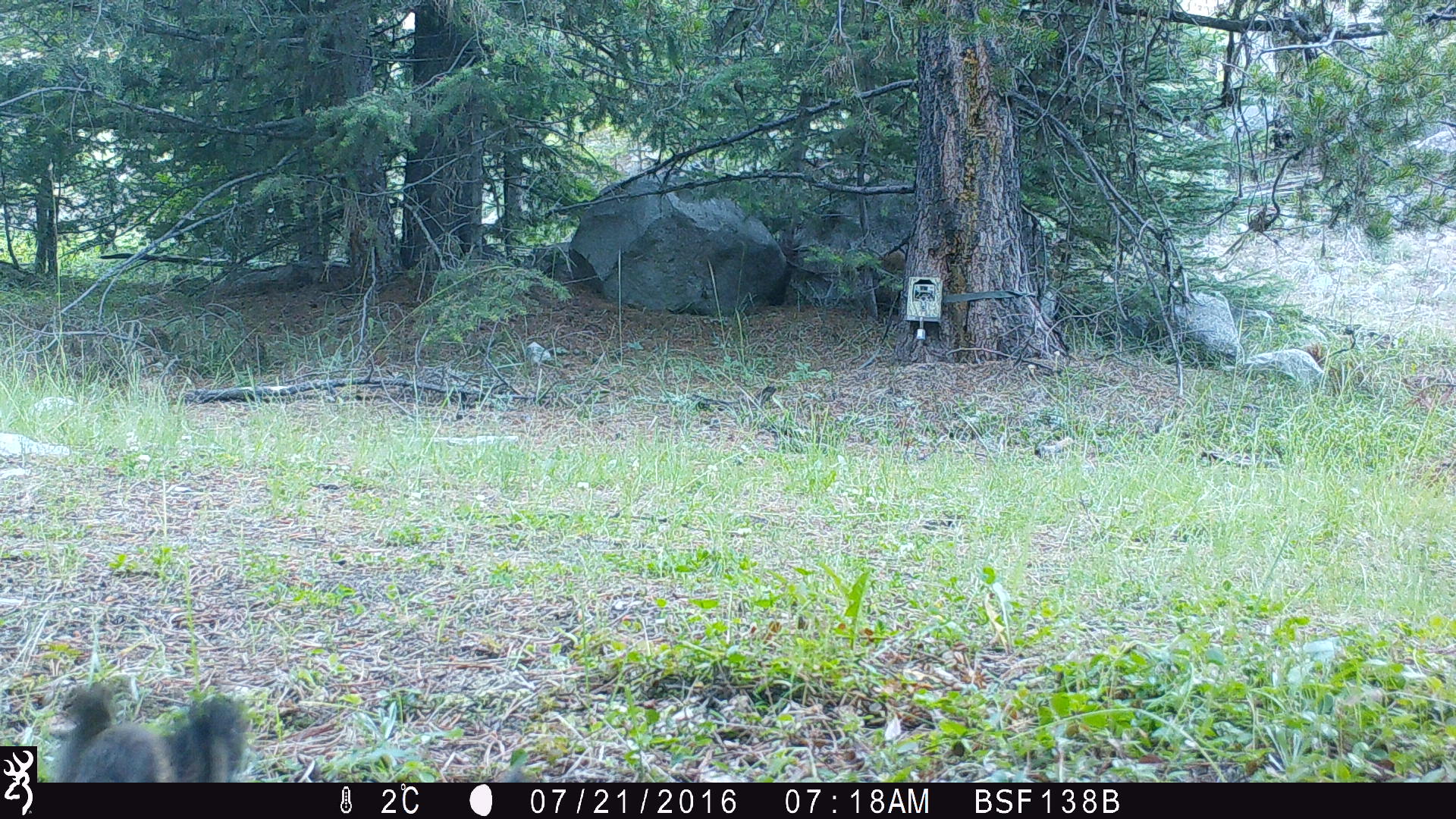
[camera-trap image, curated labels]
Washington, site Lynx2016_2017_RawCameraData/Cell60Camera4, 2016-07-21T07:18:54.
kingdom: Animalia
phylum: Chordata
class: Mammalia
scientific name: Mammalia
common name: small mammal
Small mammal (Mammalia). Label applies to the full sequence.